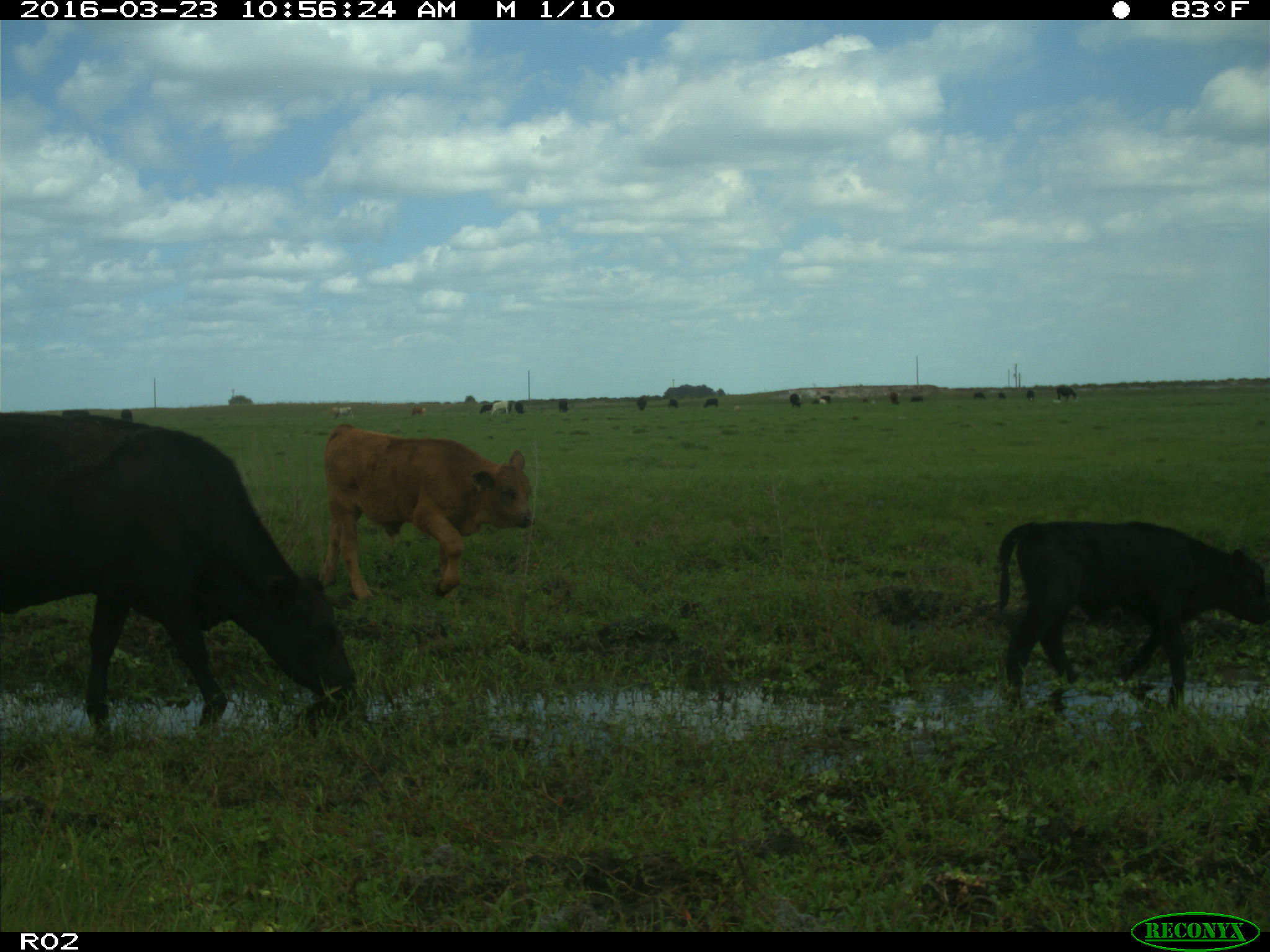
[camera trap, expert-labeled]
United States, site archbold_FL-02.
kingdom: Animalia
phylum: Chordata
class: Mammalia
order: Artiodactyla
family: Bovidae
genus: Bos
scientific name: Bos taurus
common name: domestic cow